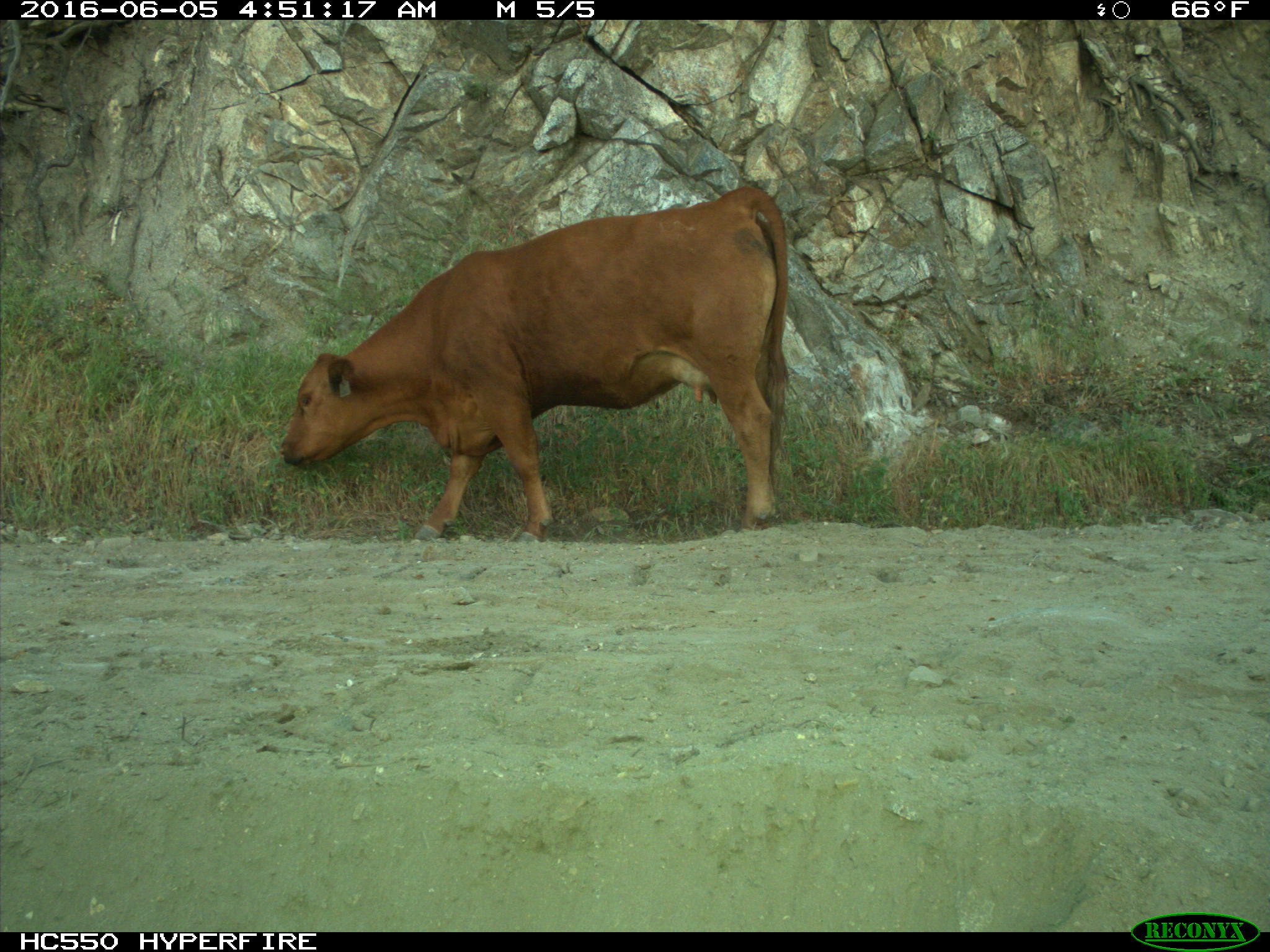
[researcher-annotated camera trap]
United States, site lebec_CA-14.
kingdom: Animalia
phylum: Chordata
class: Mammalia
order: Artiodactyla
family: Bovidae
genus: Bos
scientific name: Bos taurus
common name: domestic cow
Bos taurus (domestic cow).